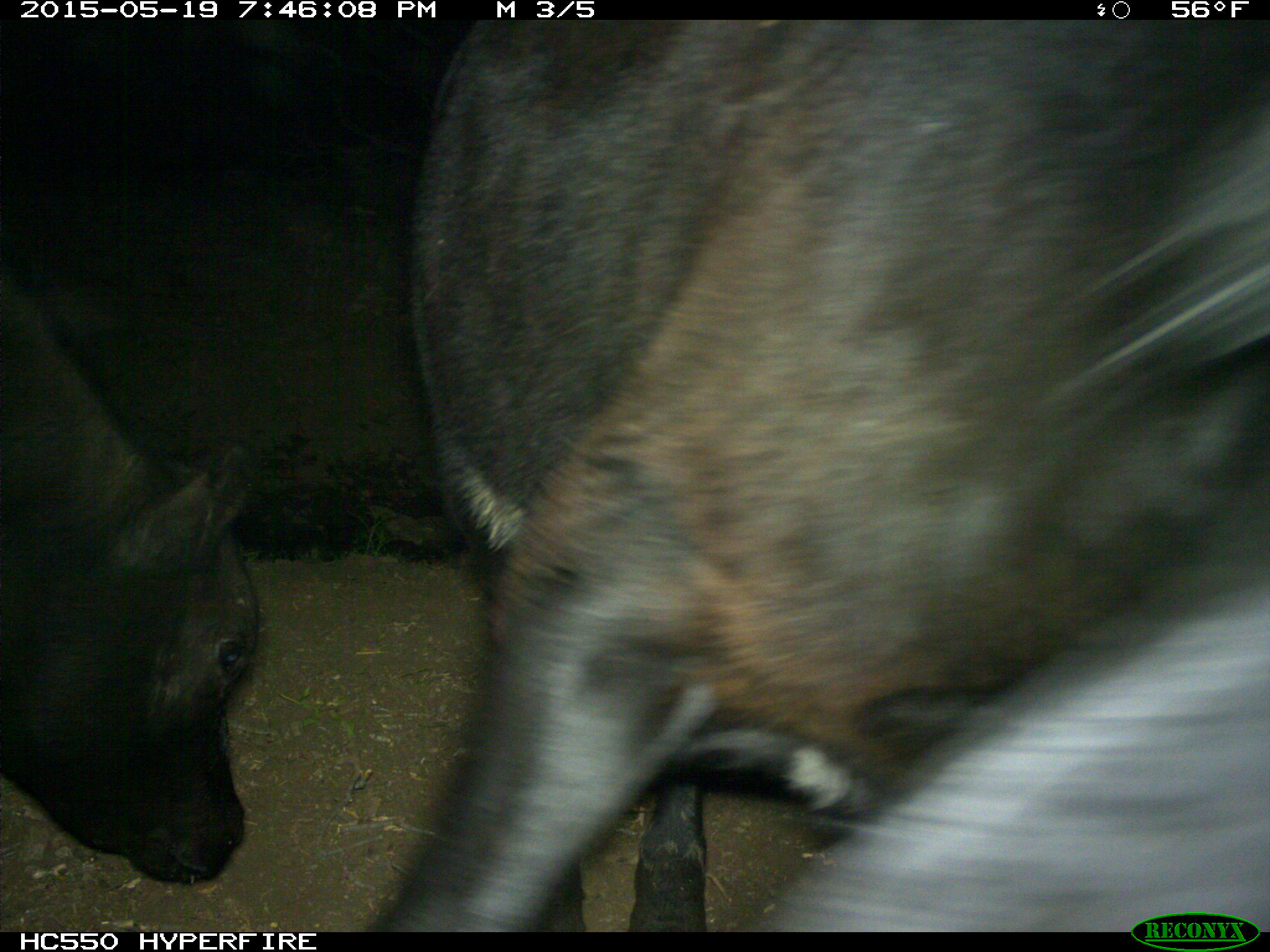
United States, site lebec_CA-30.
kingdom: Animalia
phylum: Chordata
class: Mammalia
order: Artiodactyla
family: Bovidae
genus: Bos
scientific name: Bos taurus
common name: domestic cow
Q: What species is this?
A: Bos taurus (domestic cow).